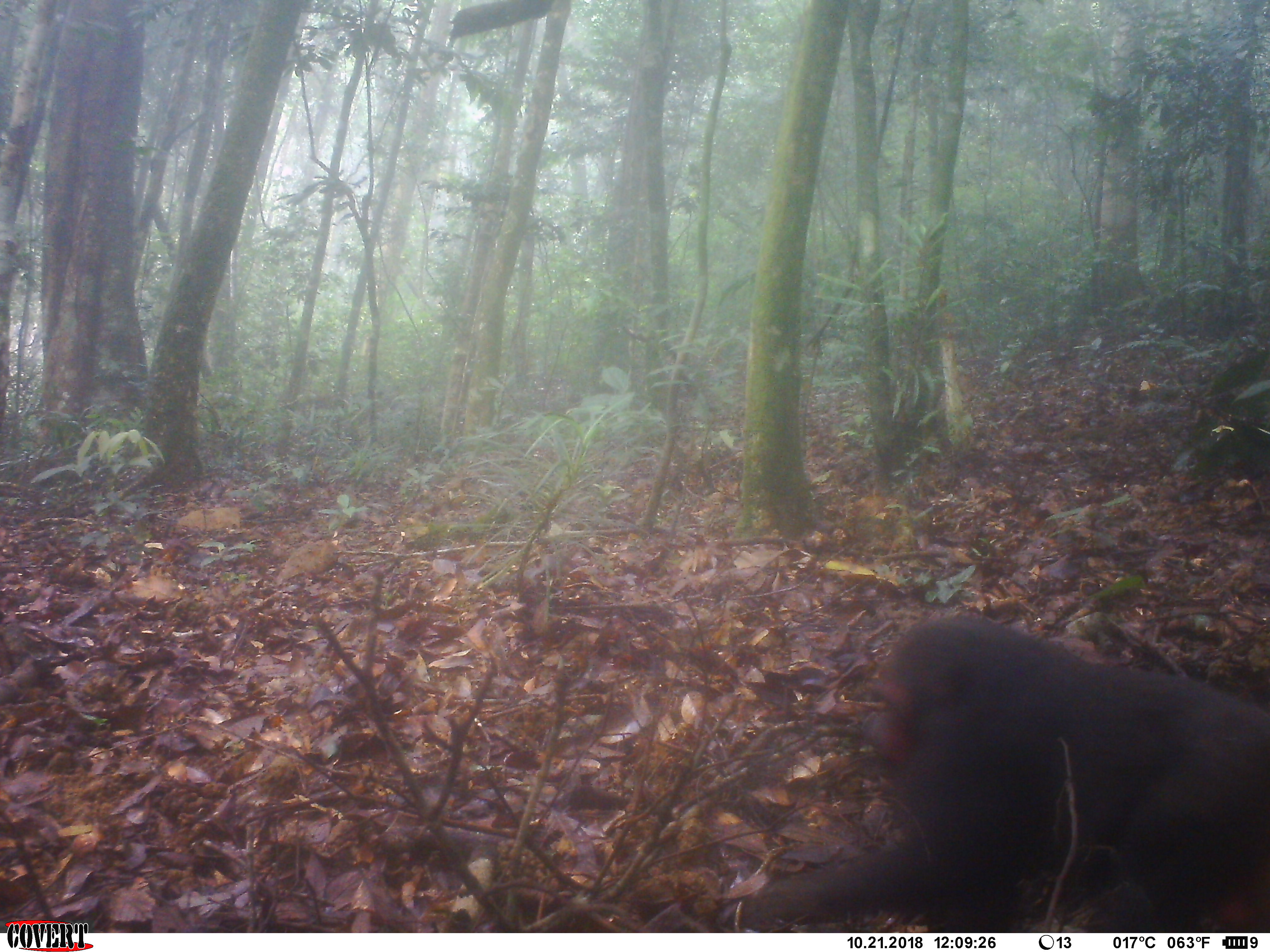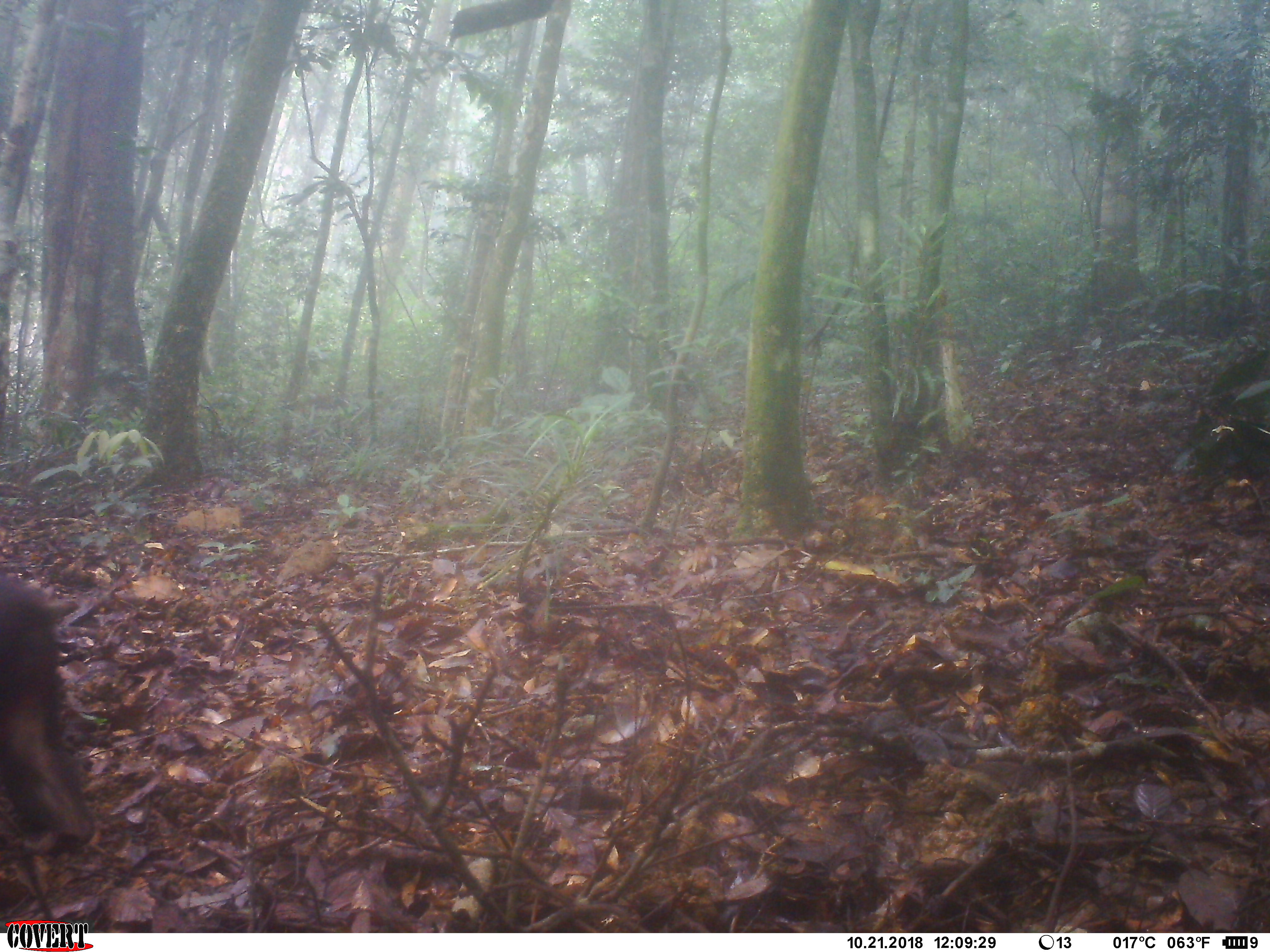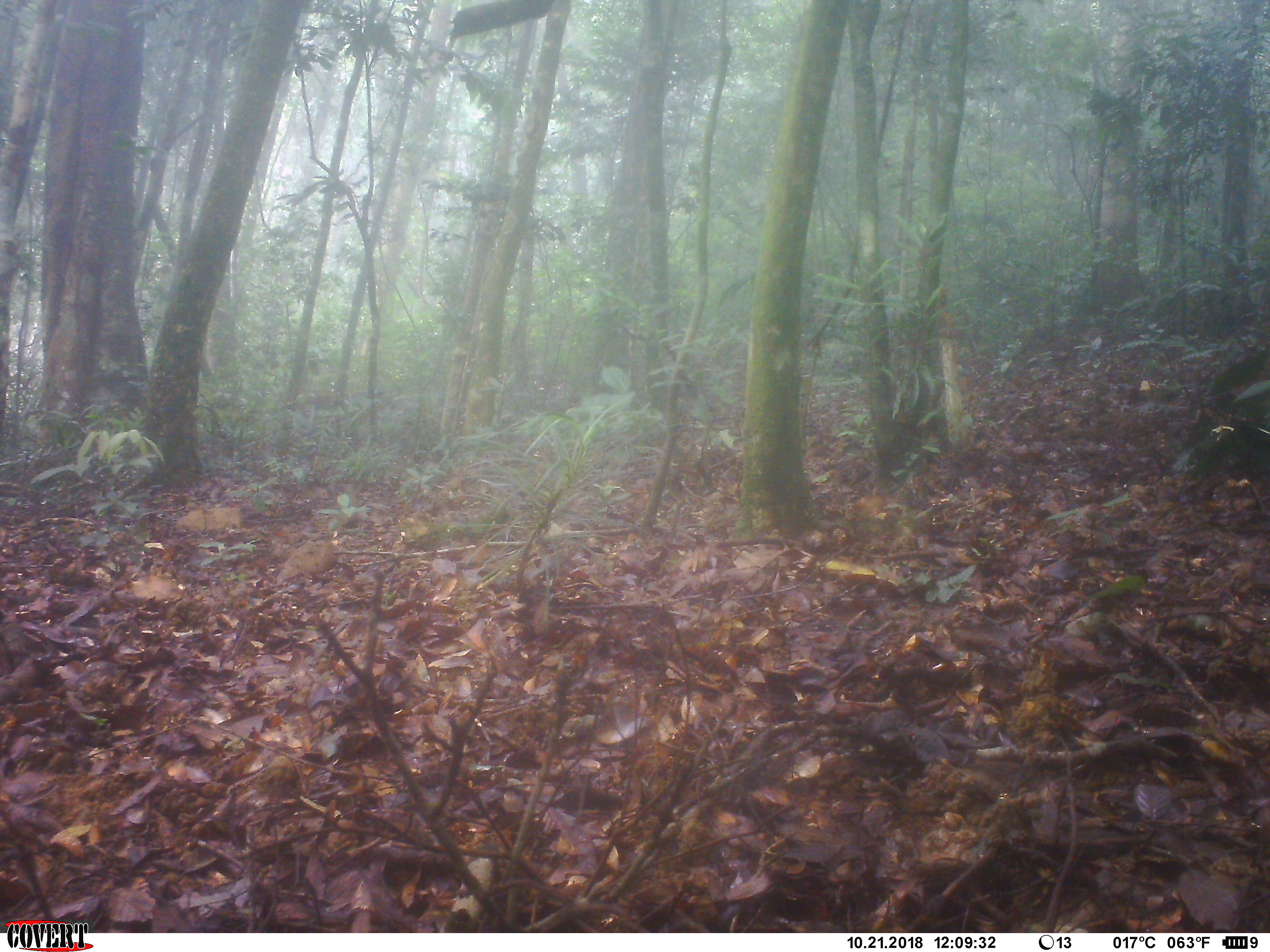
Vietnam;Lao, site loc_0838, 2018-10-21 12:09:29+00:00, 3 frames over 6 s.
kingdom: Animalia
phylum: Chordata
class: Mammalia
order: Primates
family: Cercopithecidae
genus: Macaca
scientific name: Macaca arctoides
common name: stump-tailed macaque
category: stump tailed macaque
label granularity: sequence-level